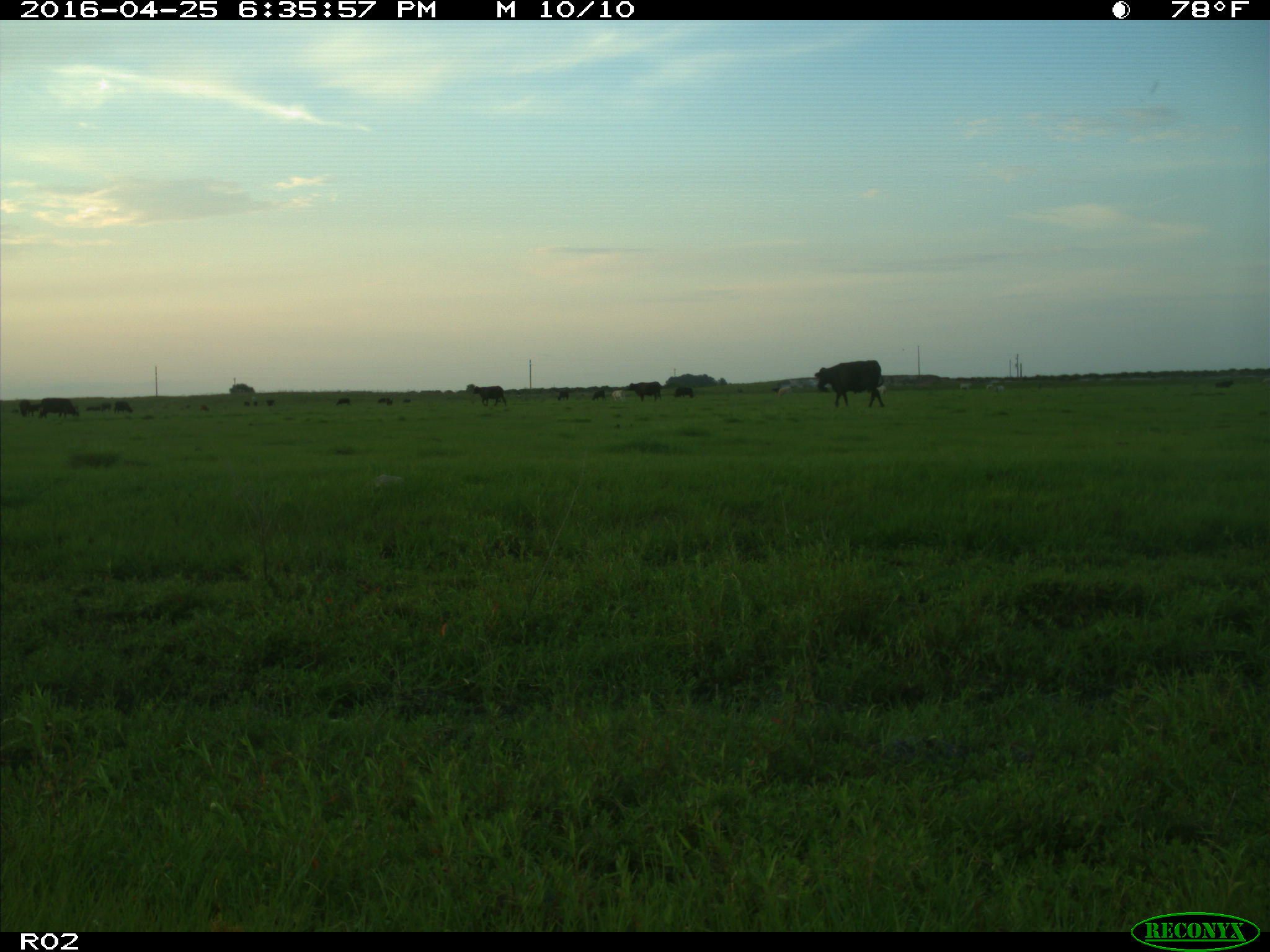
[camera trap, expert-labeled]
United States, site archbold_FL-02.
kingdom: Animalia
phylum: Chordata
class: Mammalia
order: Artiodactyla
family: Bovidae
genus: Bos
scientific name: Bos taurus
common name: domestic cow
Bos taurus (domestic cow).